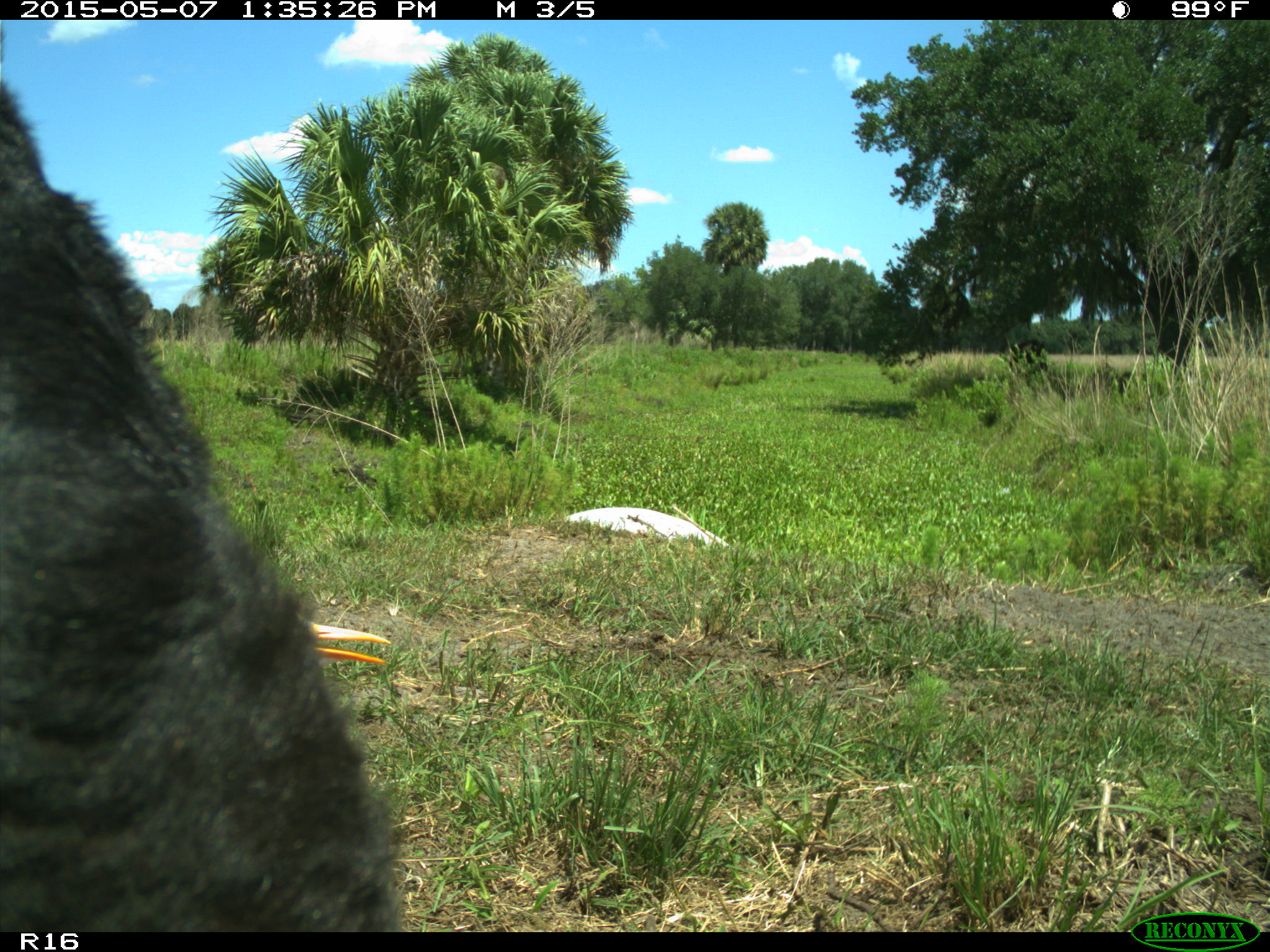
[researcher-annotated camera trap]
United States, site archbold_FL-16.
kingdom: Animalia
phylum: Chordata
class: Mammalia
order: Artiodactyla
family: Bovidae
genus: Bos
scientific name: Bos taurus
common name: domestic cow